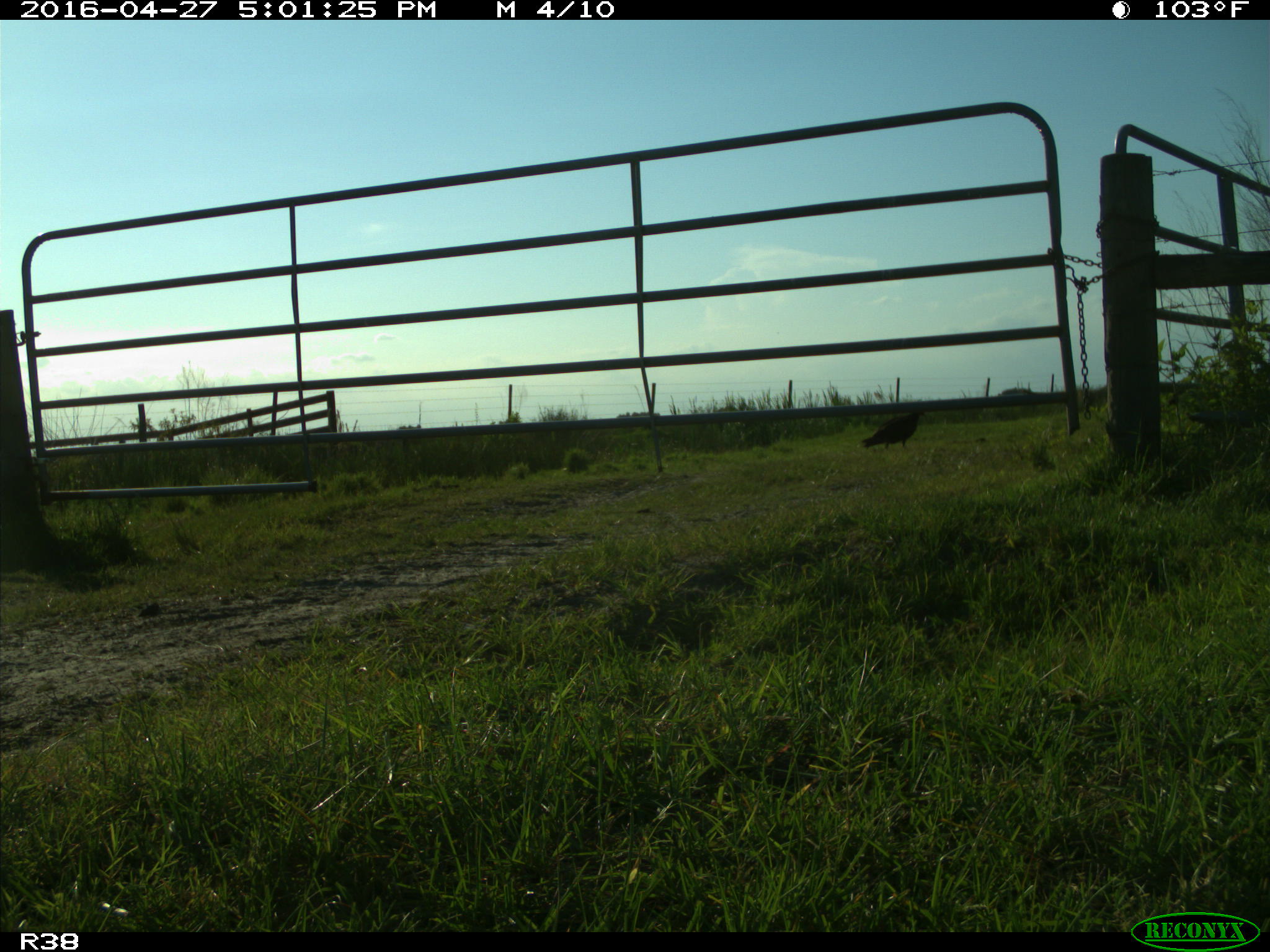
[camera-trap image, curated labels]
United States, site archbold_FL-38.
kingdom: Animalia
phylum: Chordata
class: Aves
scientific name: Aves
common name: birds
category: unidentified bird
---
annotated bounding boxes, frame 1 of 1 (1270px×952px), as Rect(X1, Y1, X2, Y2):
animal: Rect(859, 412, 922, 448)